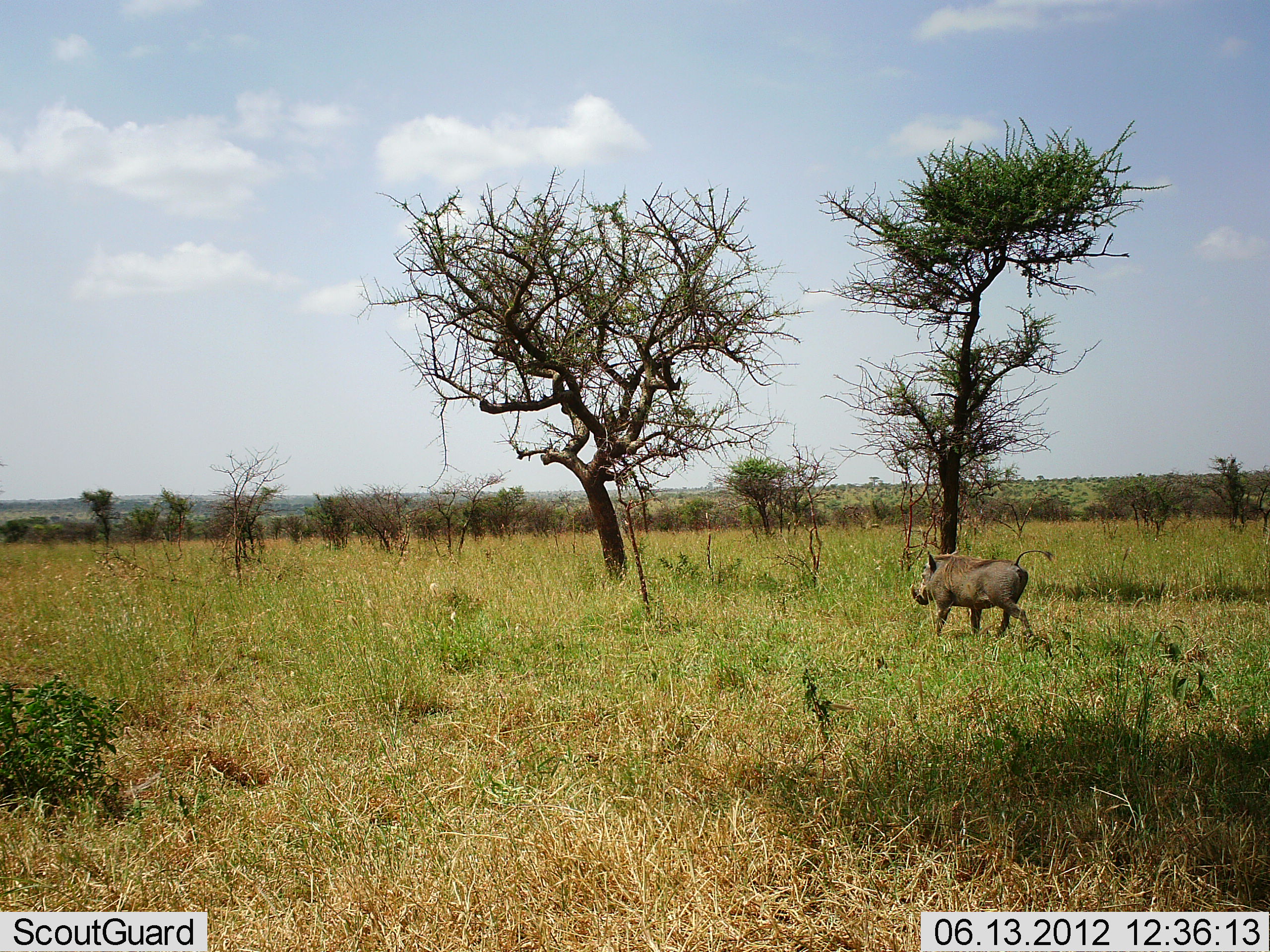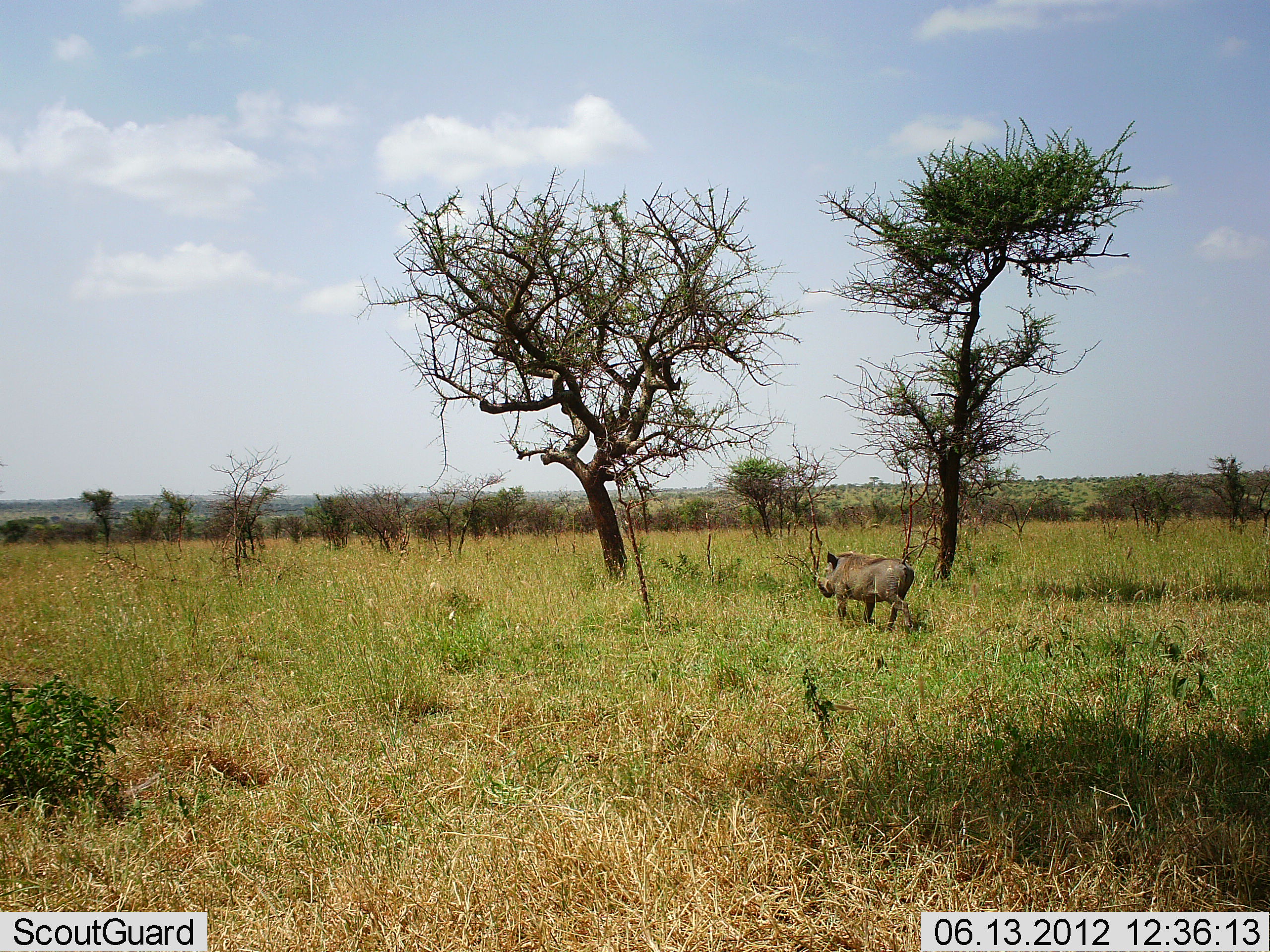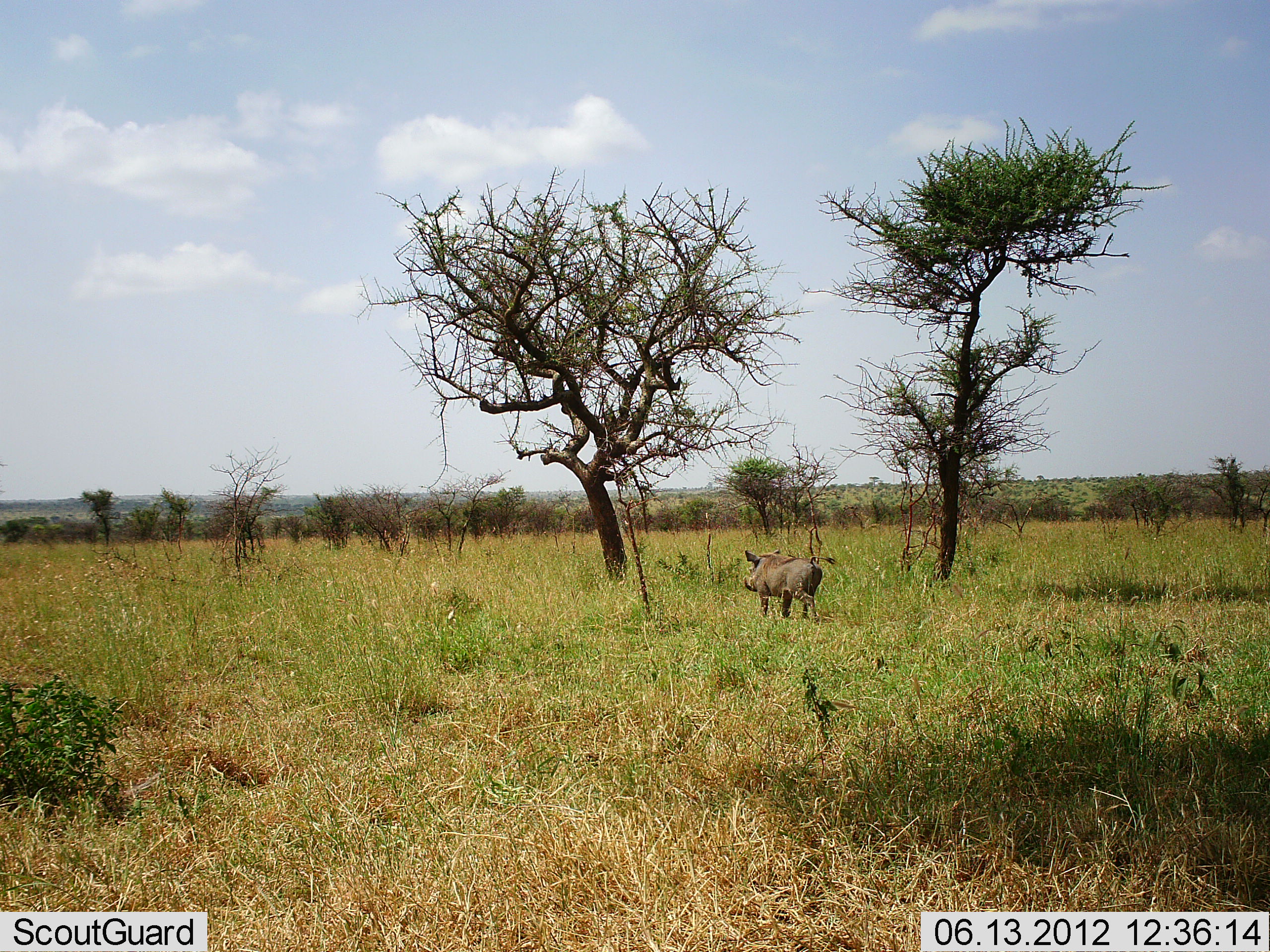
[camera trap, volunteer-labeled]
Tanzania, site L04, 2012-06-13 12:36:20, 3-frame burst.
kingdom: Animalia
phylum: Chordata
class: Mammalia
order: Artiodactyla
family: Suidae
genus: Phacochoerus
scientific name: Phacochoerus africanus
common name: warthog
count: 1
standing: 0%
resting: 0%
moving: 100%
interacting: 0%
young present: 0%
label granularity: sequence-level